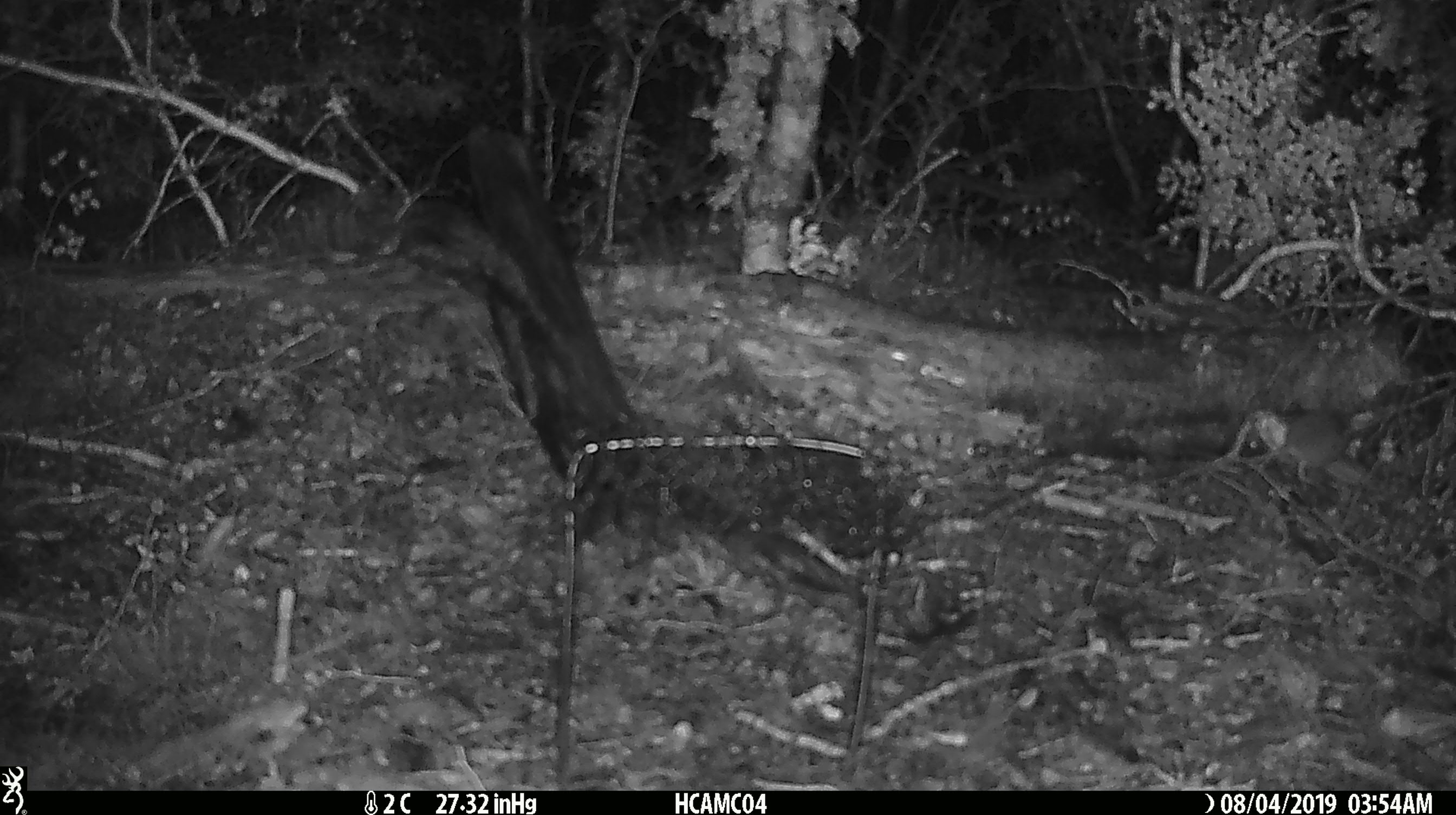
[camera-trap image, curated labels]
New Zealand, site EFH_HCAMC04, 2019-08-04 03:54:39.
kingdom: Animalia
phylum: Chordata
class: Mammalia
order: Rodentia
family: Muridae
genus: Mus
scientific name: Mus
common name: mouse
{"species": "mouse (Mus)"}